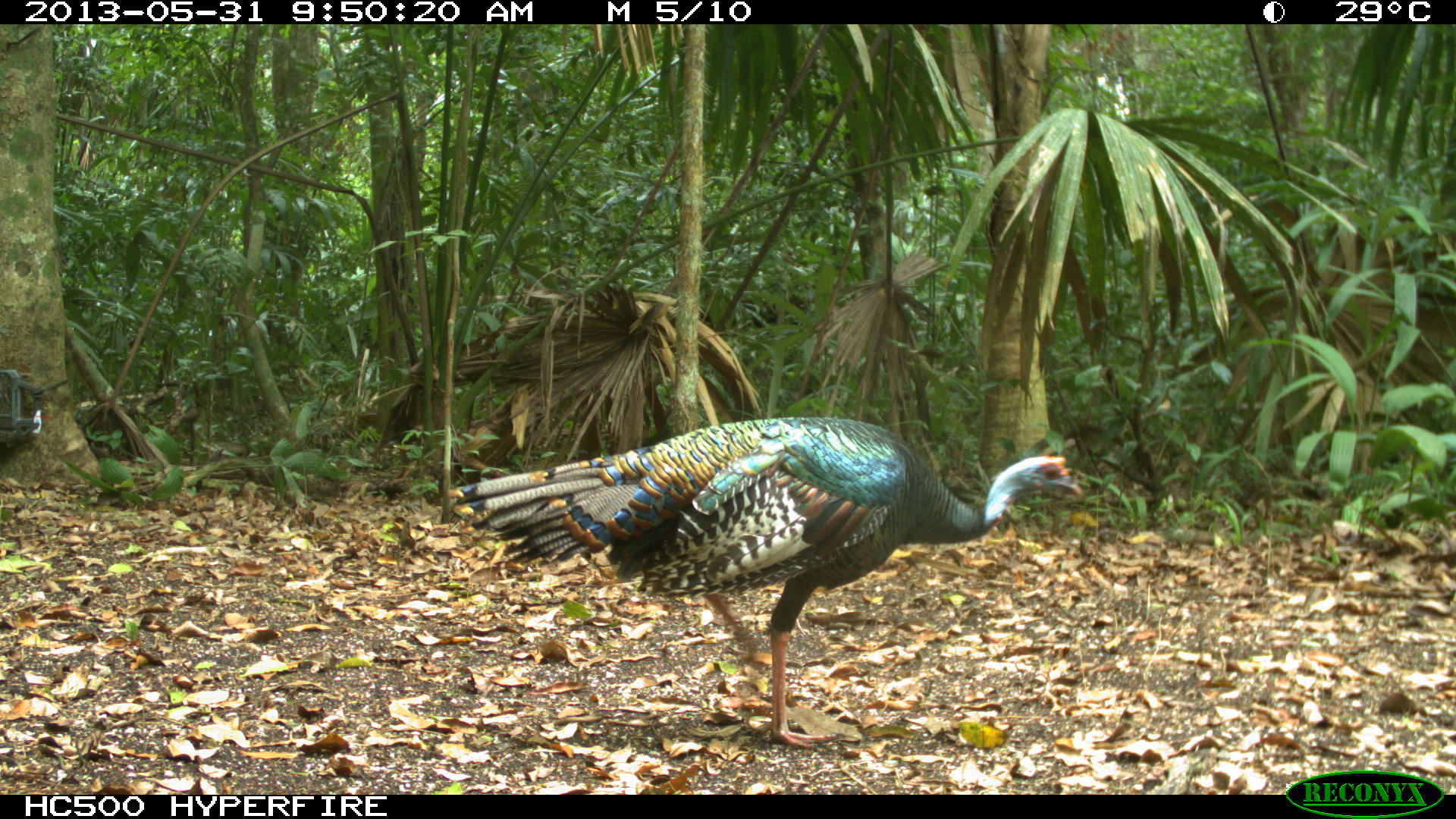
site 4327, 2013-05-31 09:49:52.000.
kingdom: Animalia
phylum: Chordata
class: Aves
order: Galliformes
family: Phasianidae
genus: Meleagris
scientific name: Meleagris ocellata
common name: ocellated turkey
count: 1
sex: male